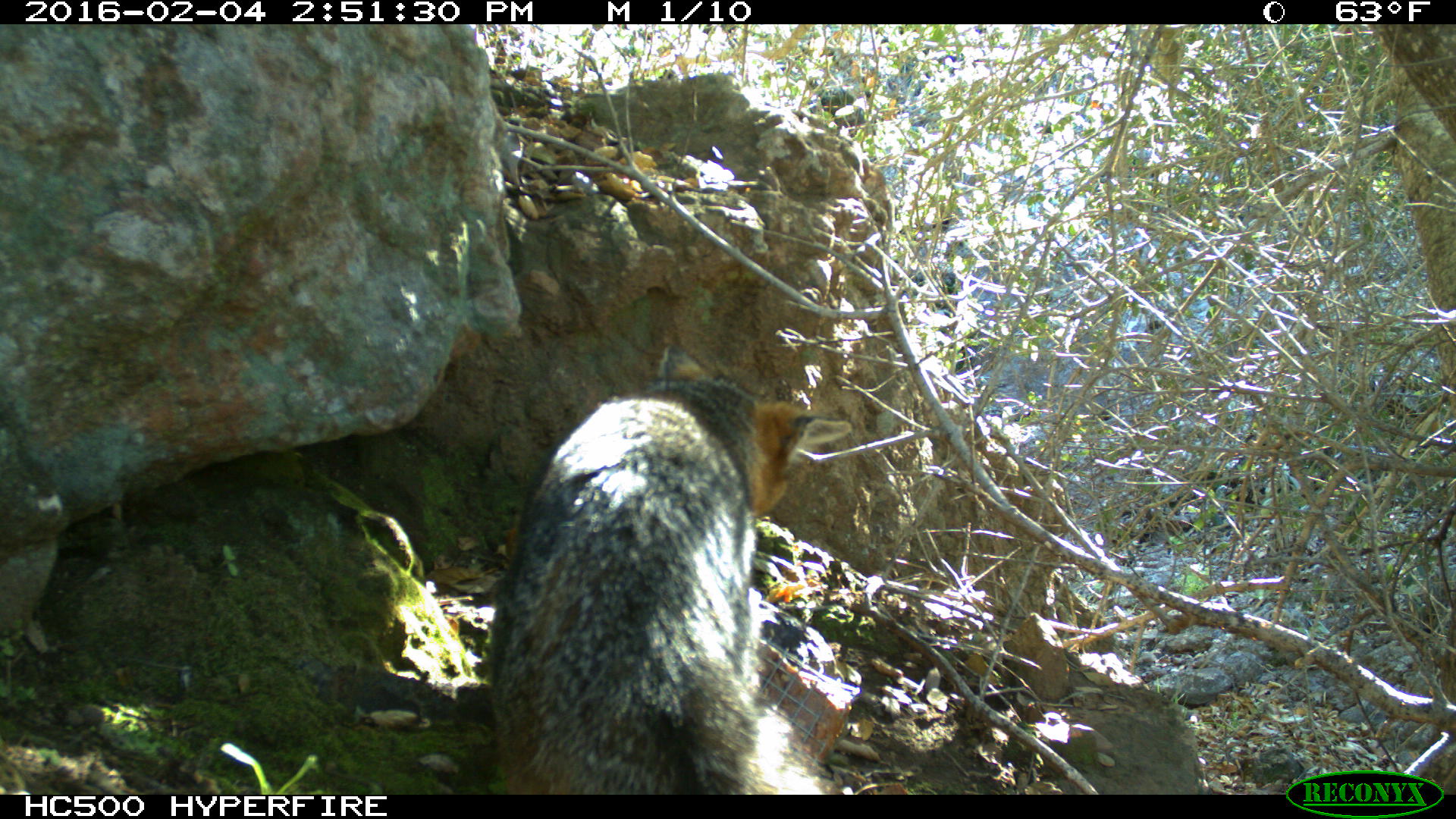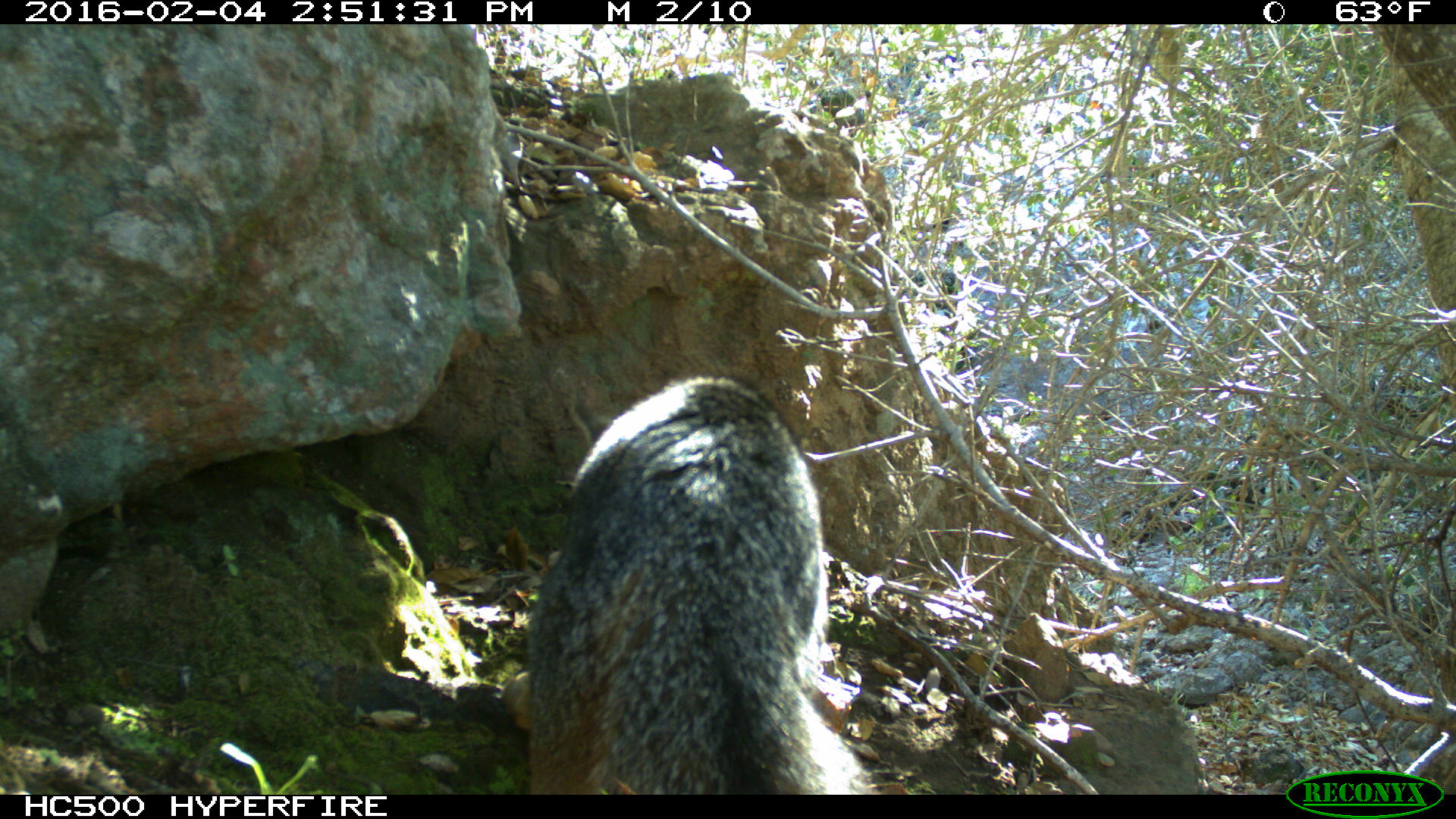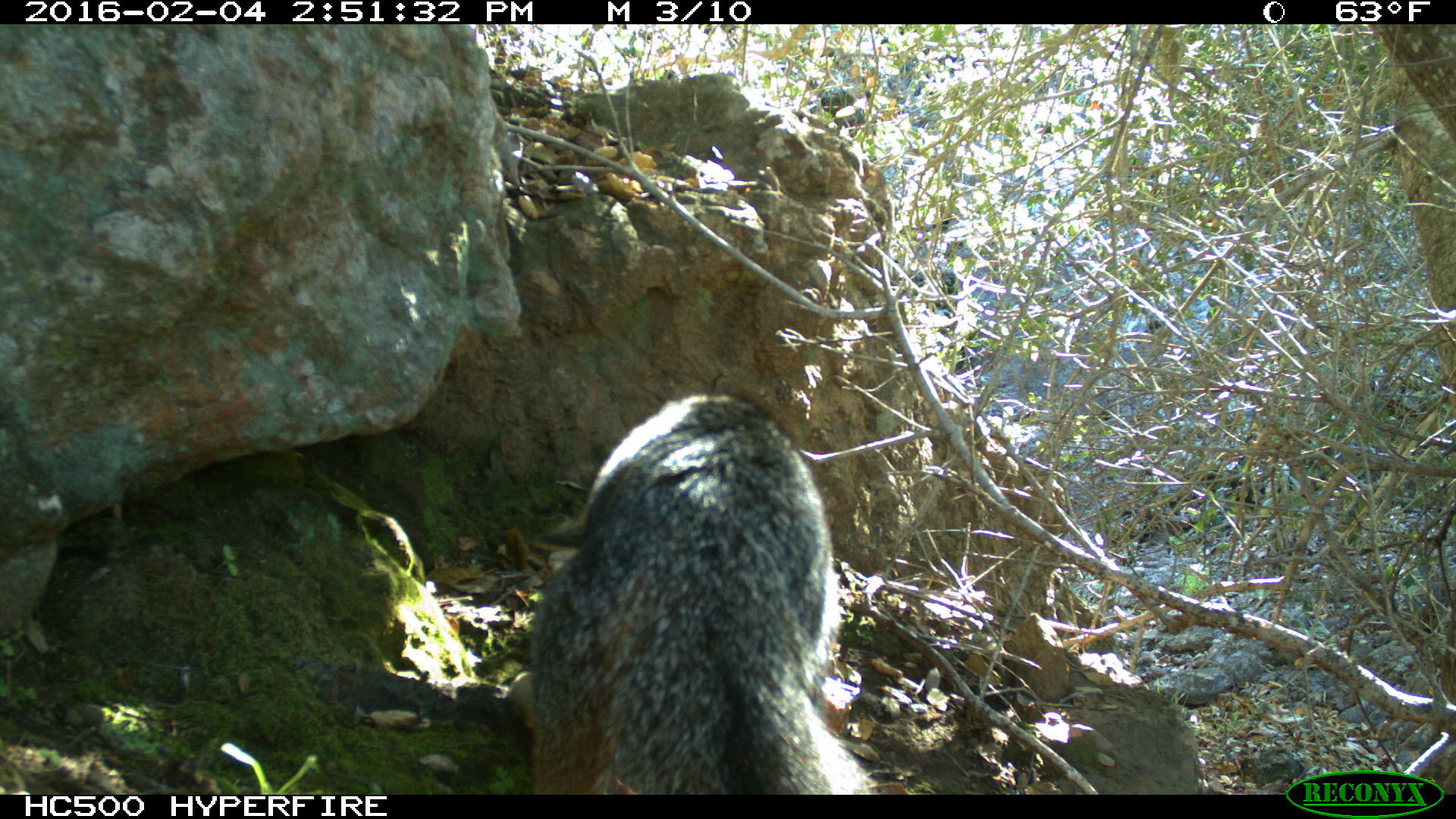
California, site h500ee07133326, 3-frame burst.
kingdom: Animalia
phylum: Chordata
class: Mammalia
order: Carnivora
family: Canidae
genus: Urocyon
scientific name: Urocyon littoralis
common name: island fox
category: fox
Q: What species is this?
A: Fox (island fox) (Urocyon littoralis).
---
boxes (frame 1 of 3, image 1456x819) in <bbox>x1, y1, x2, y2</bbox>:
fox: <bbox>488, 337, 852, 794</bbox>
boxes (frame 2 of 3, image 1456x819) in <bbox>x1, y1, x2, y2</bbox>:
fox: <bbox>526, 375, 877, 794</bbox>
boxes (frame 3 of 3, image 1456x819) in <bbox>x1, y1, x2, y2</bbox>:
fox: <bbox>507, 392, 869, 795</bbox>